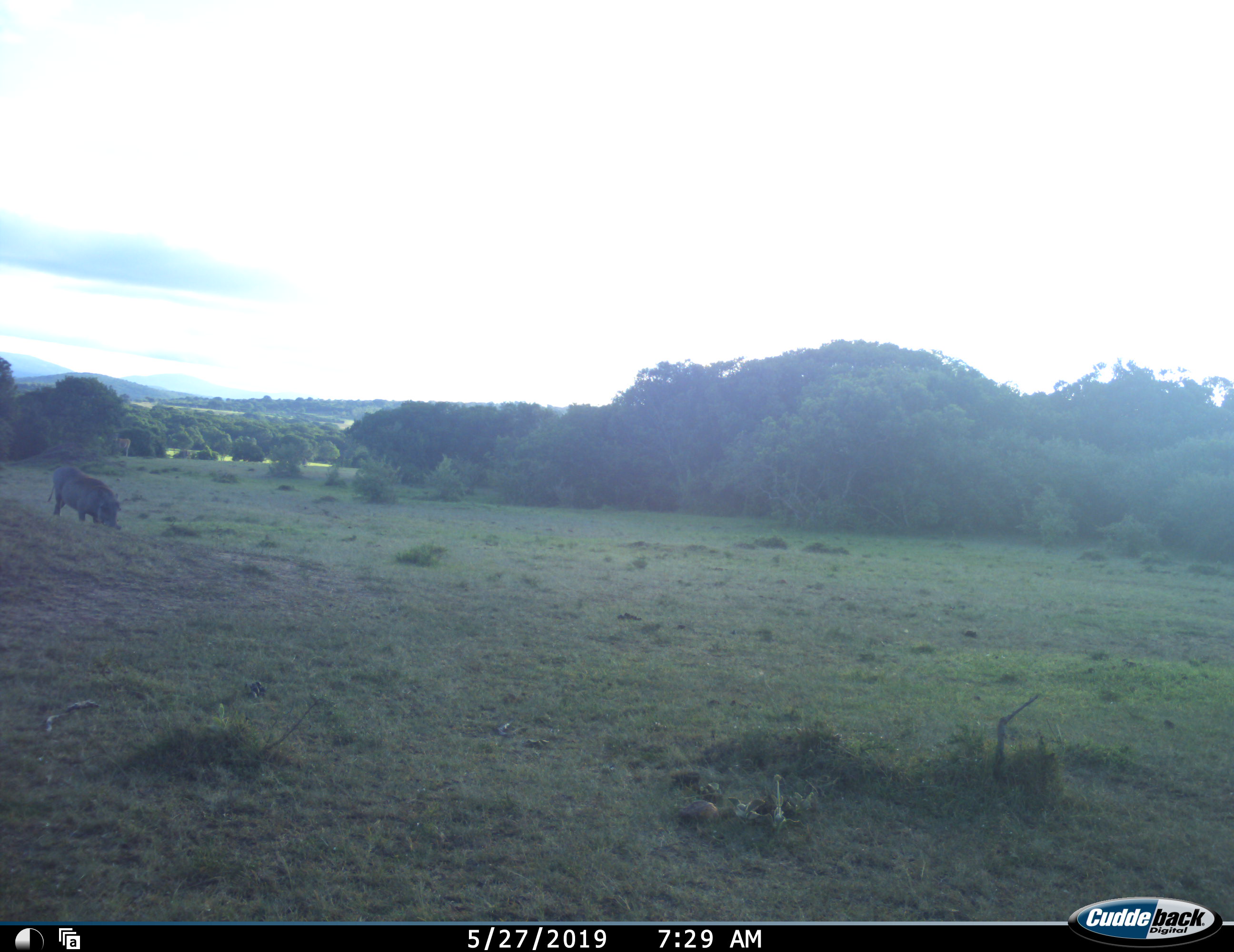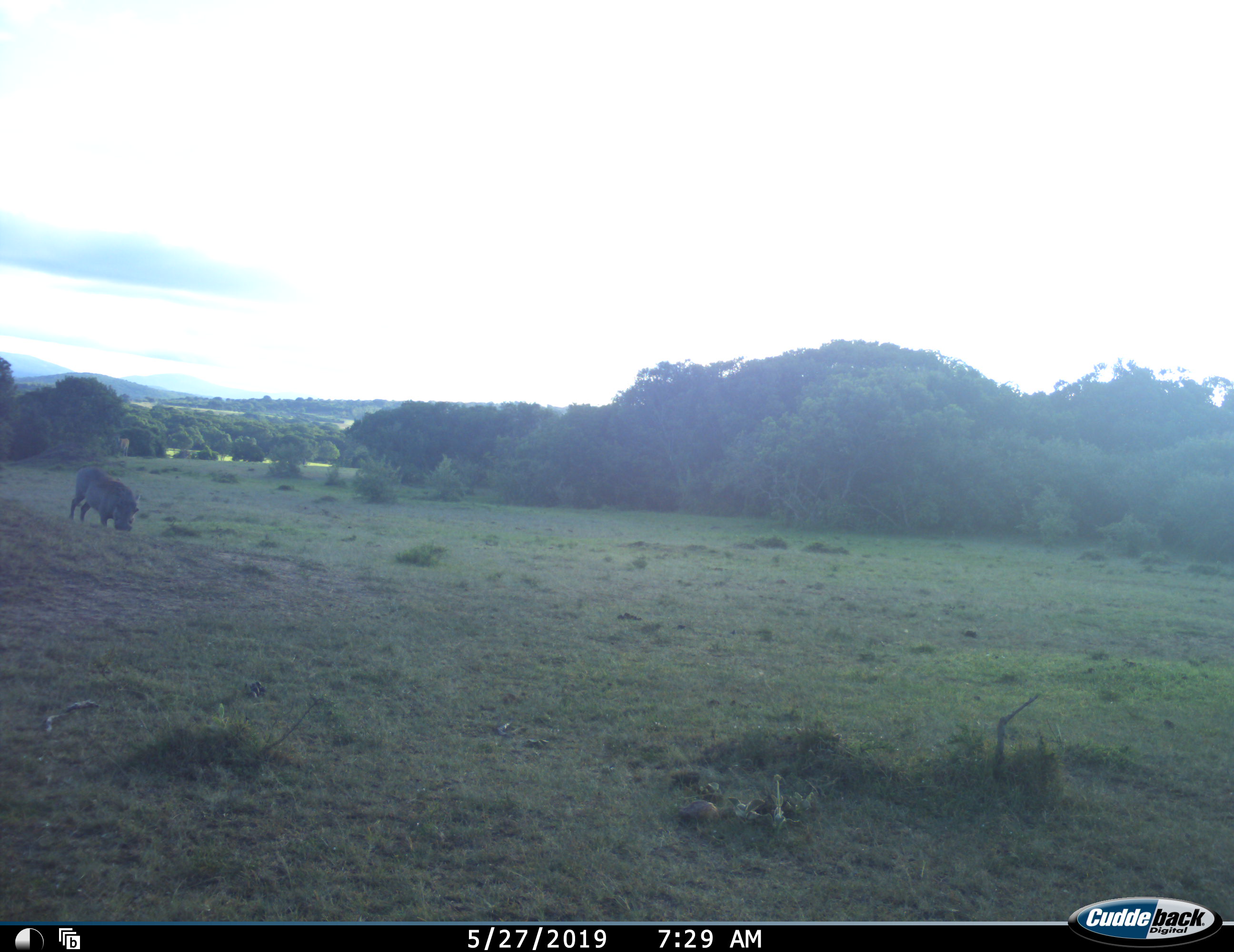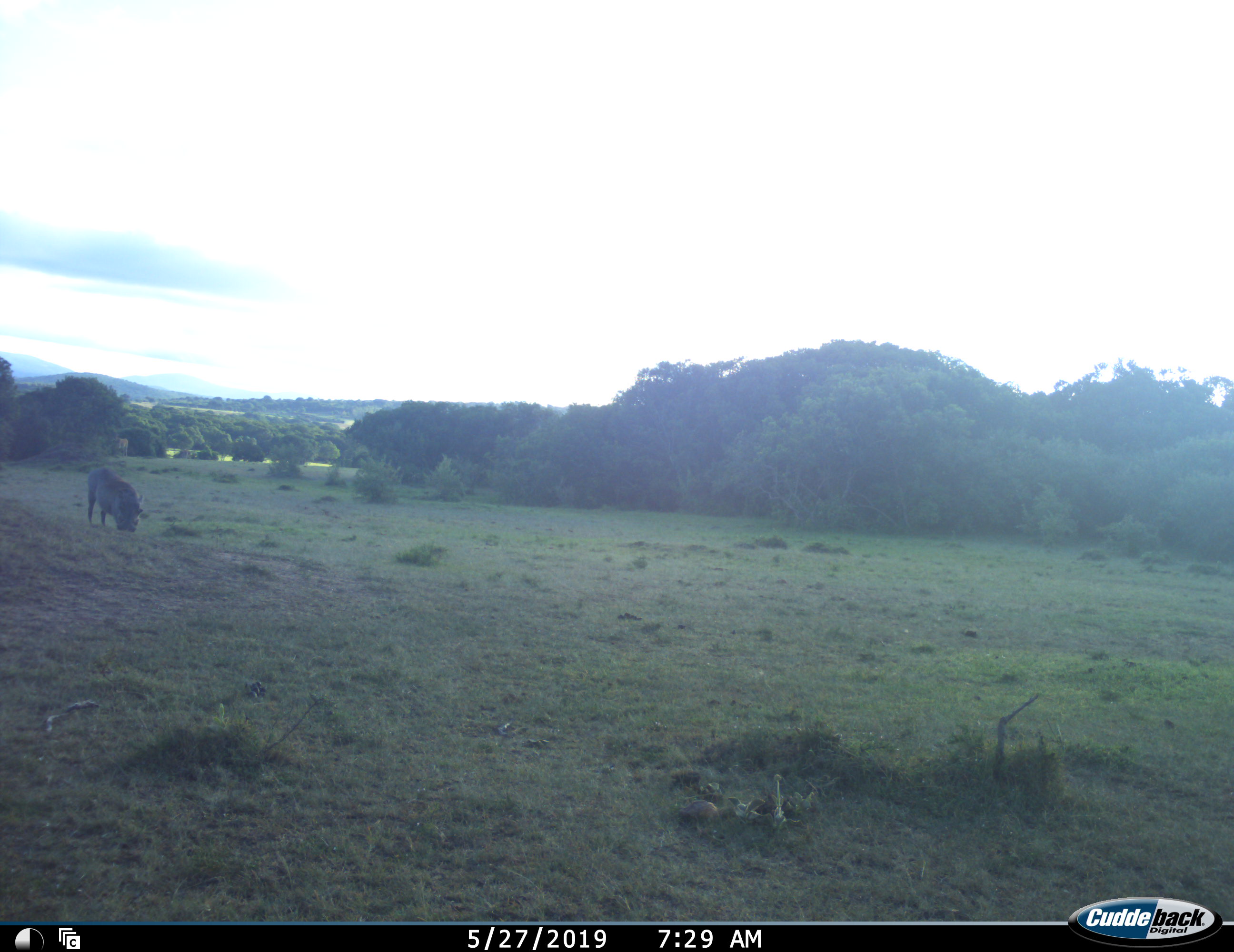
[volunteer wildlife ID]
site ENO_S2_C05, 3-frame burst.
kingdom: Animalia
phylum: Chordata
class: Mammalia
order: Artiodactyla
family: Bovidae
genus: Aepyceros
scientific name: Aepyceros melampus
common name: impala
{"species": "impala (Aepyceros melampus)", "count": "1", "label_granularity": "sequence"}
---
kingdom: Animalia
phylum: Chordata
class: Mammalia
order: Artiodactyla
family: Suidae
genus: Phacochoerus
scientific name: Phacochoerus africanus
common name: warthog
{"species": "warthog (Phacochoerus africanus)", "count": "1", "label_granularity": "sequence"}